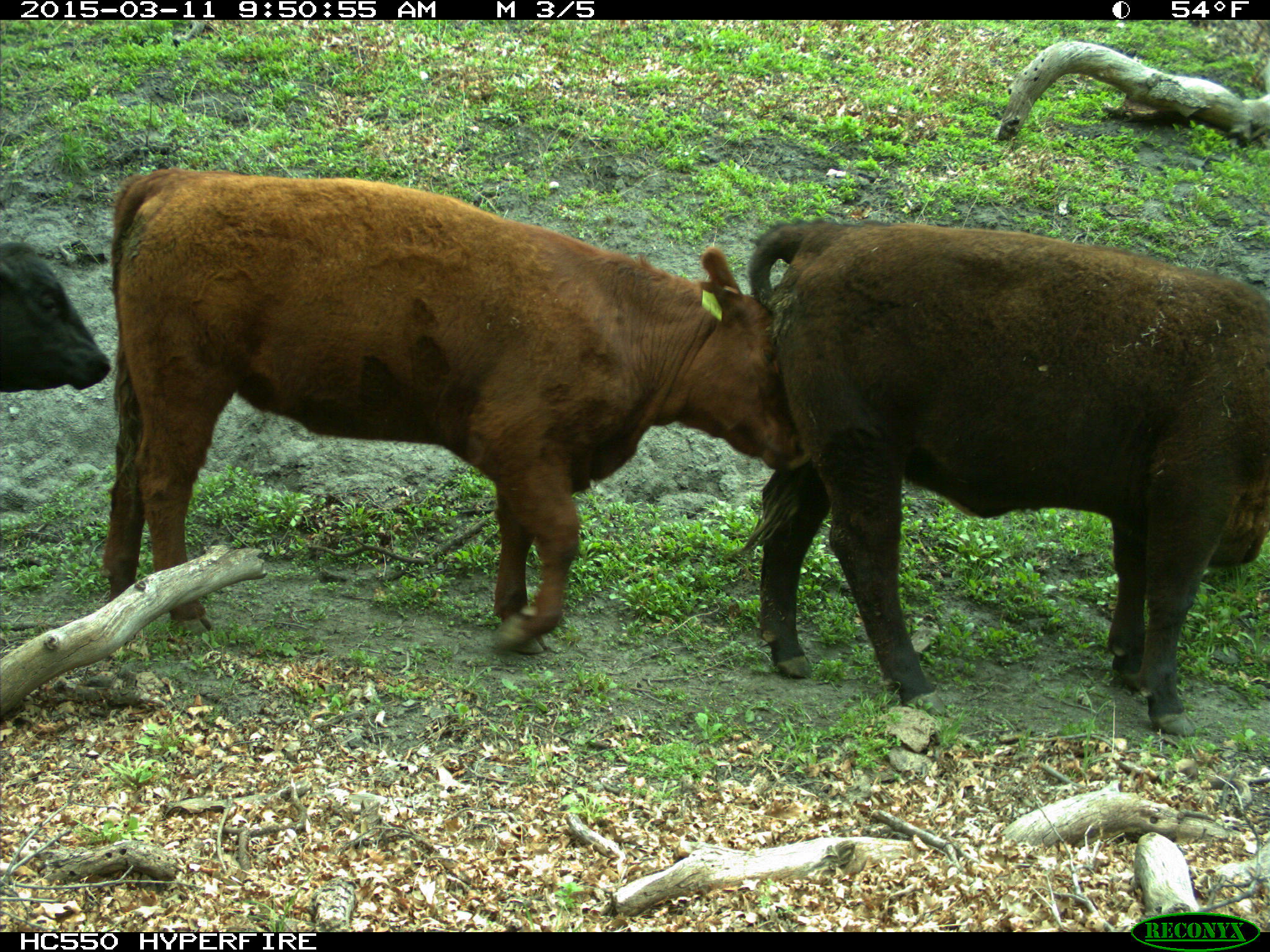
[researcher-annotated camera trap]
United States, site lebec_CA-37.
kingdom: Animalia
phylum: Chordata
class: Mammalia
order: Artiodactyla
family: Bovidae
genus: Bos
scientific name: Bos taurus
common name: domestic cow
Bos taurus (domestic cow).